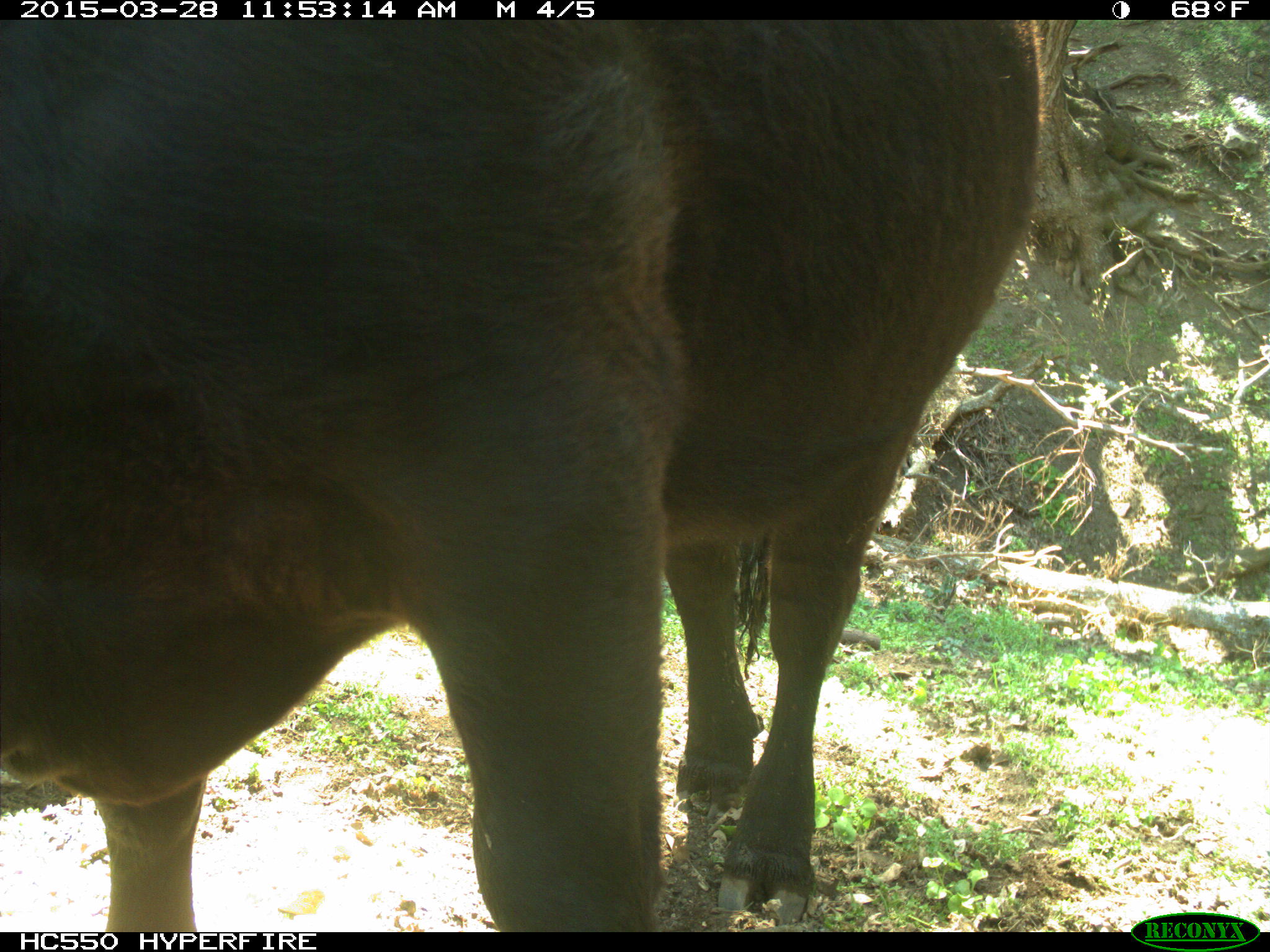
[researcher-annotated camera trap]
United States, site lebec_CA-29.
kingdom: Animalia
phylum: Chordata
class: Mammalia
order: Artiodactyla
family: Bovidae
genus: Bos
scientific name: Bos taurus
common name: domestic cow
Bos taurus (domestic cow).